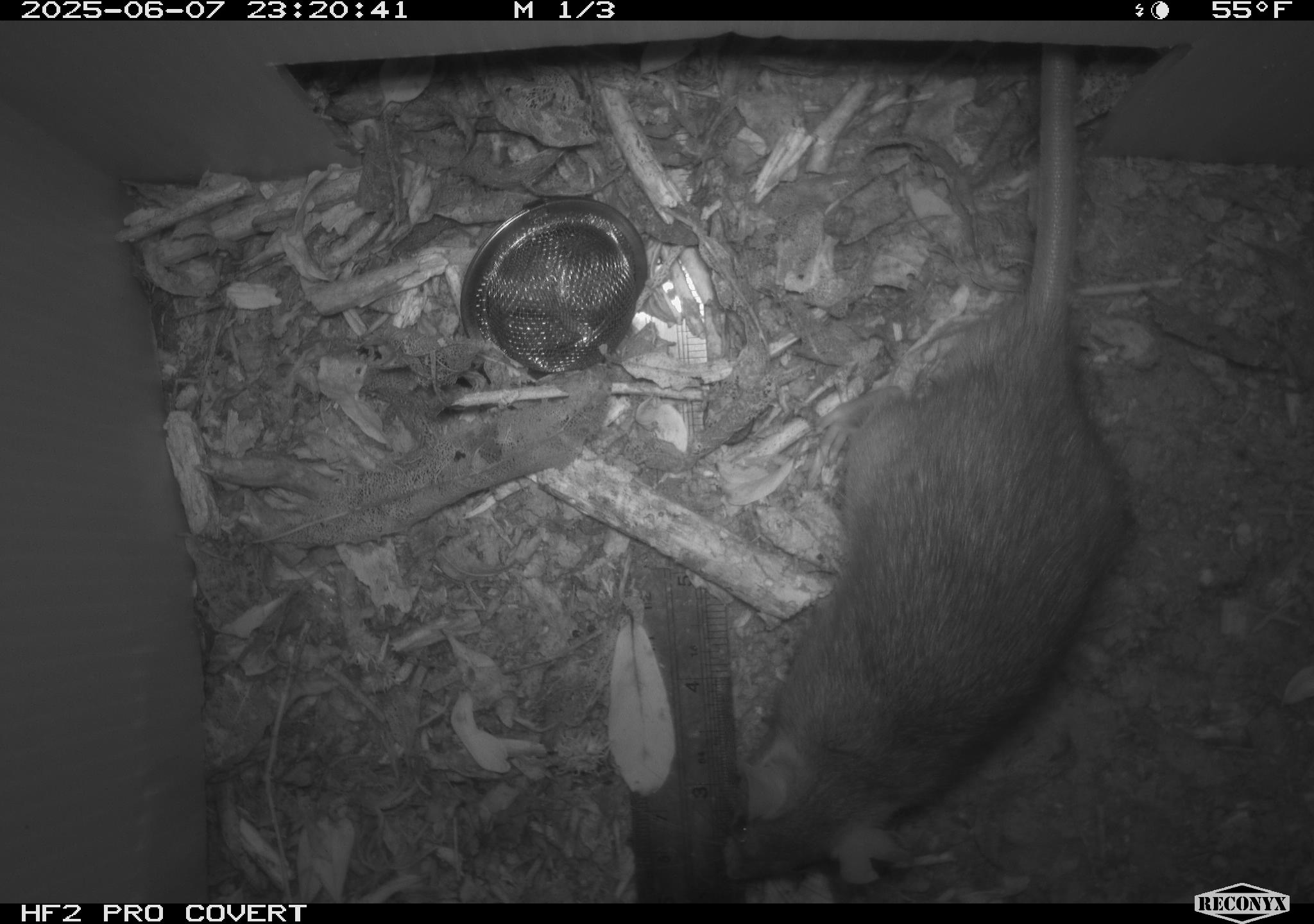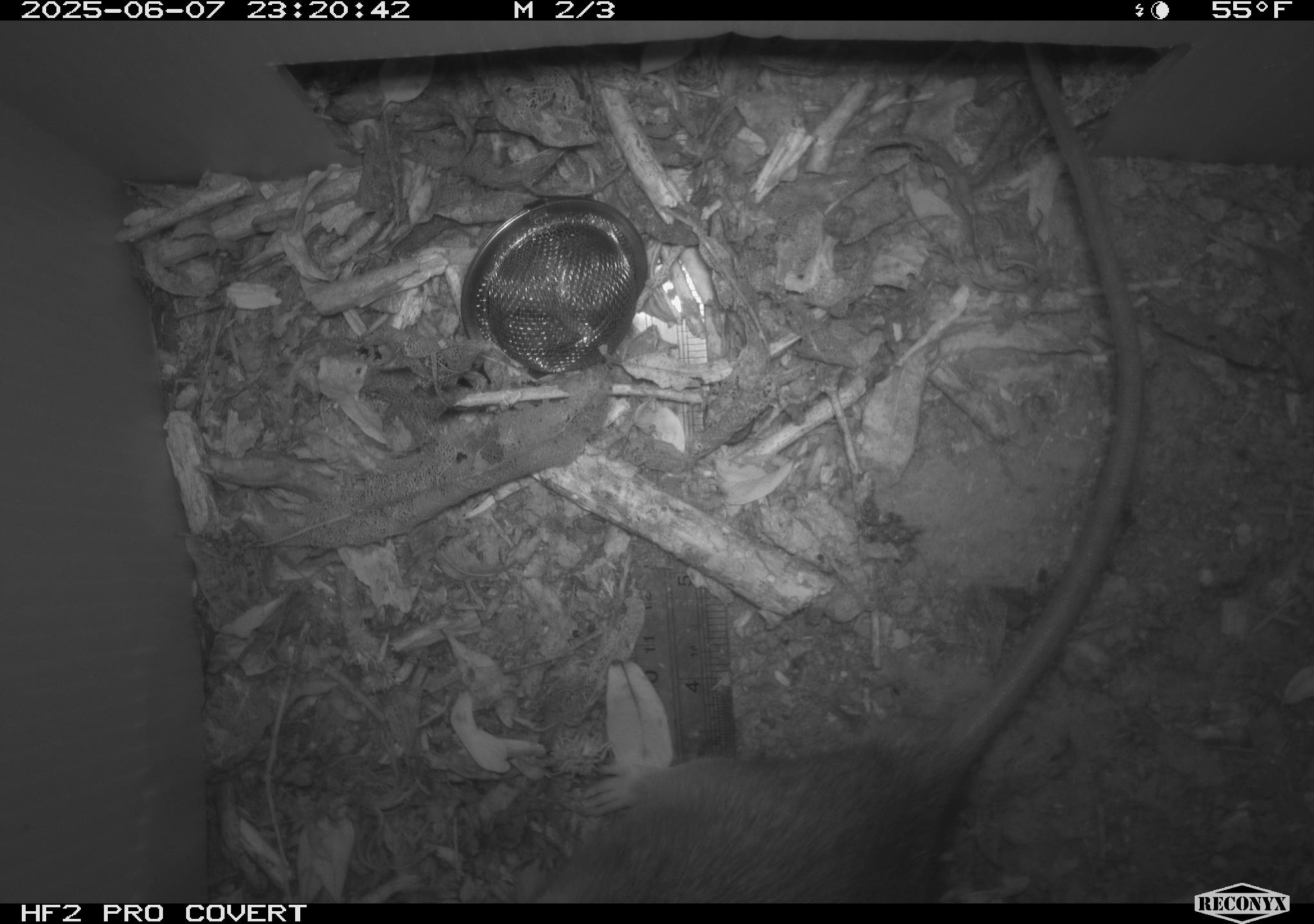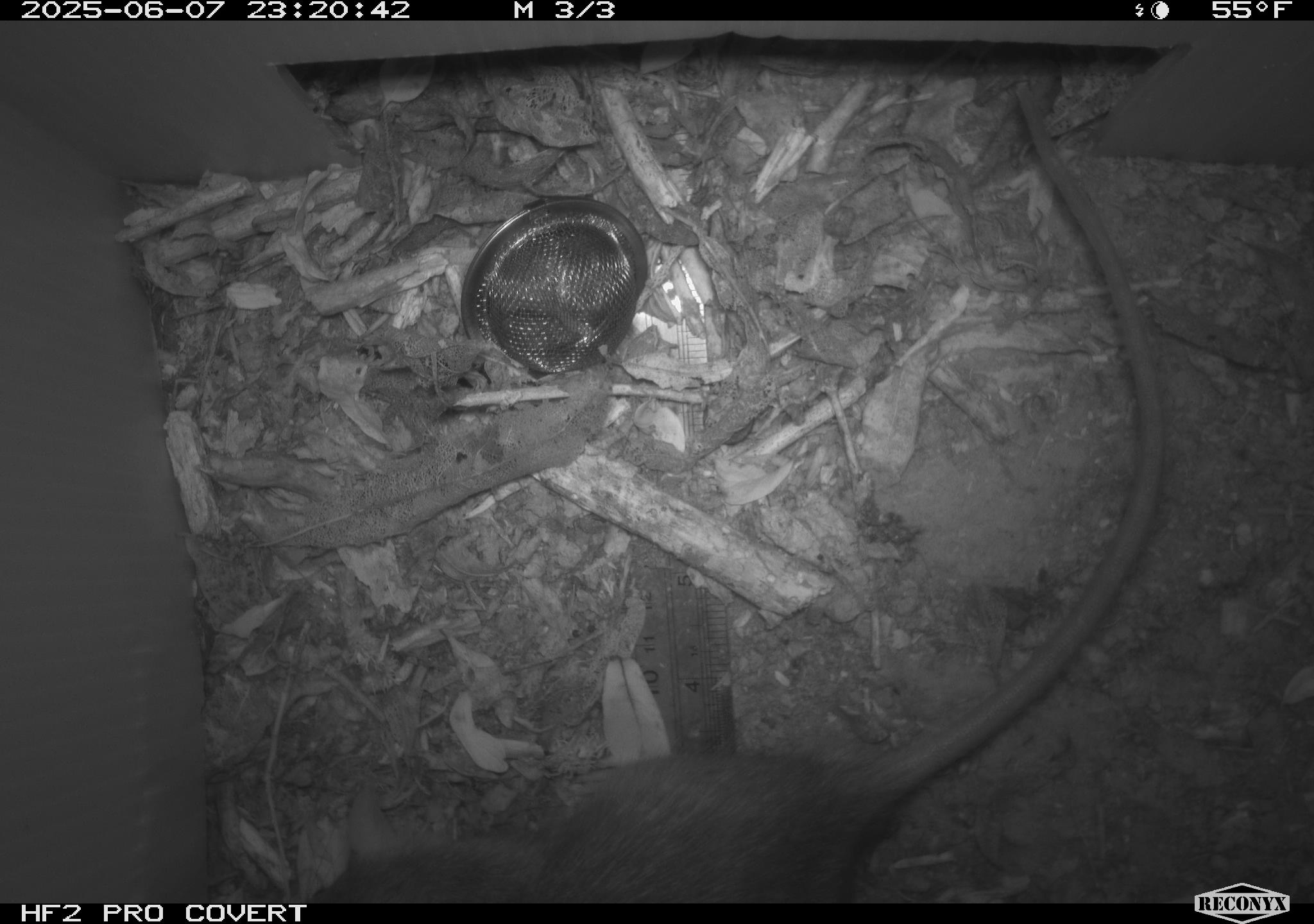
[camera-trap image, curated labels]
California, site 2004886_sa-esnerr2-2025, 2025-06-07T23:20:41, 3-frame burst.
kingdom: Animalia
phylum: Chordata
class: Mammalia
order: Rodentia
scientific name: Rodentia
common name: rodent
Rodent (Rodentia).